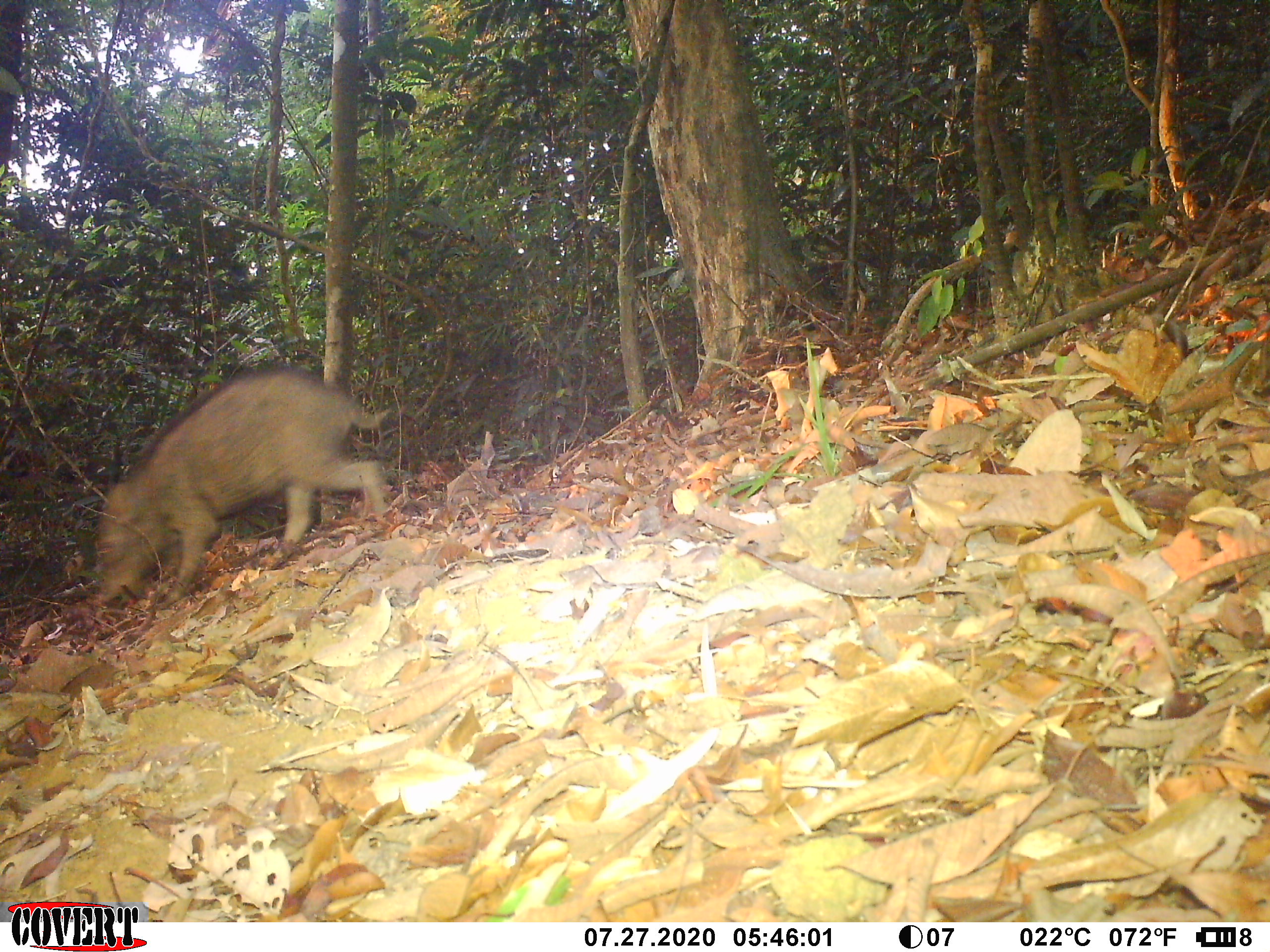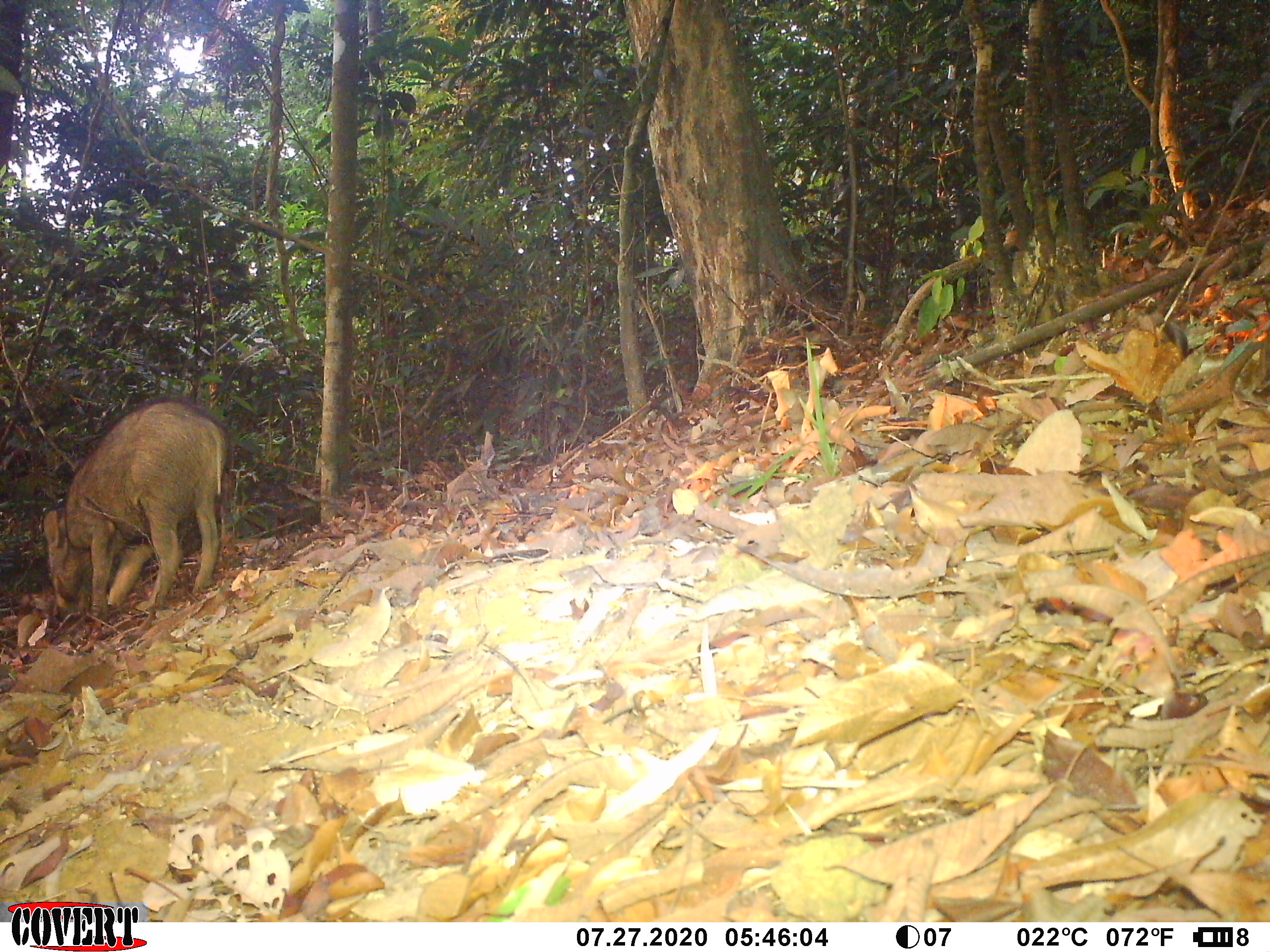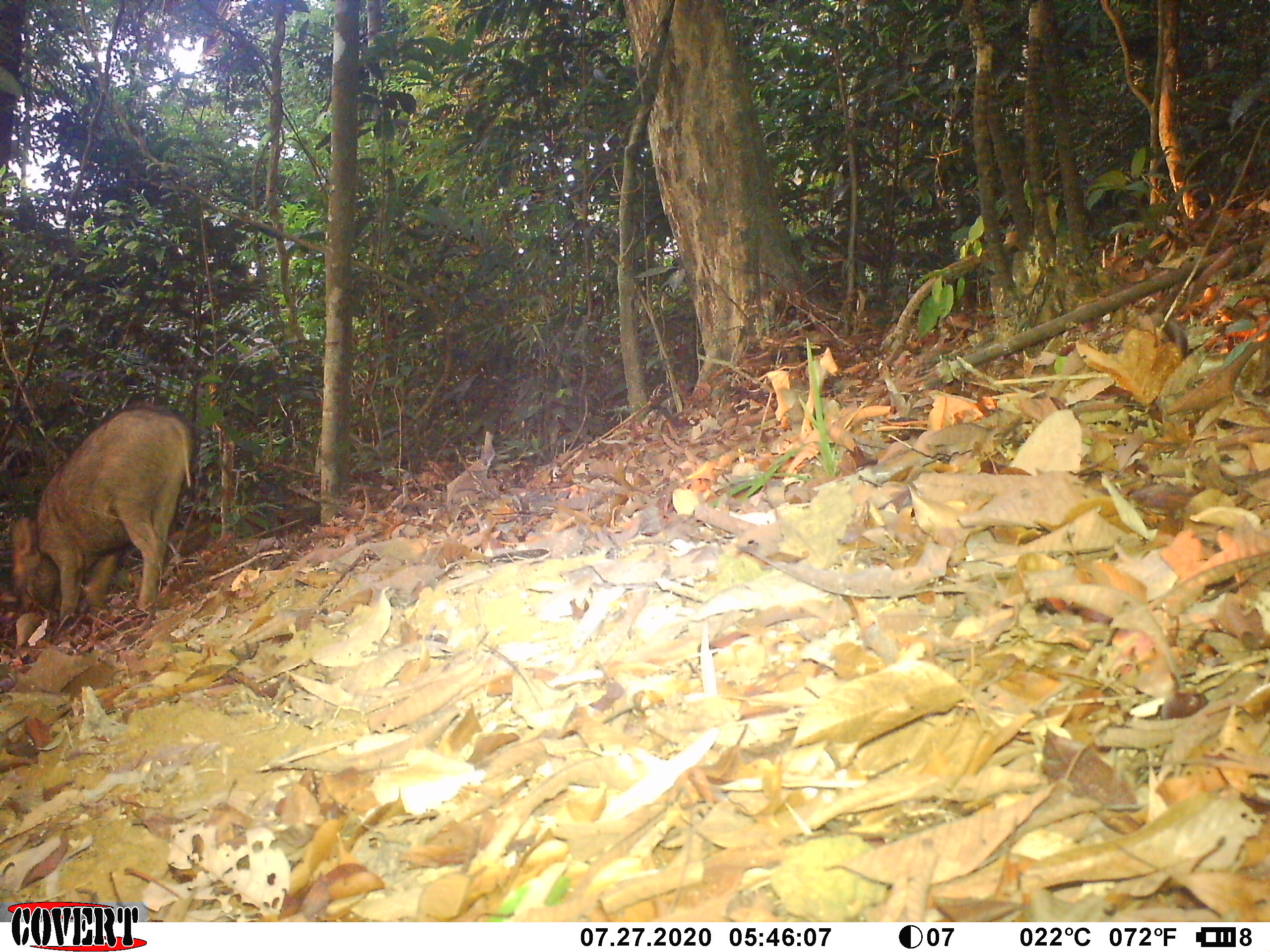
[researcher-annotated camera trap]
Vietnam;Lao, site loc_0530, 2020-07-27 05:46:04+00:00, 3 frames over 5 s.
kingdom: Animalia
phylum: Chordata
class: Mammalia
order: Artiodactyla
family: Suidae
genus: Sus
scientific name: Sus scrofa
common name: eurasian wild pig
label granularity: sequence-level